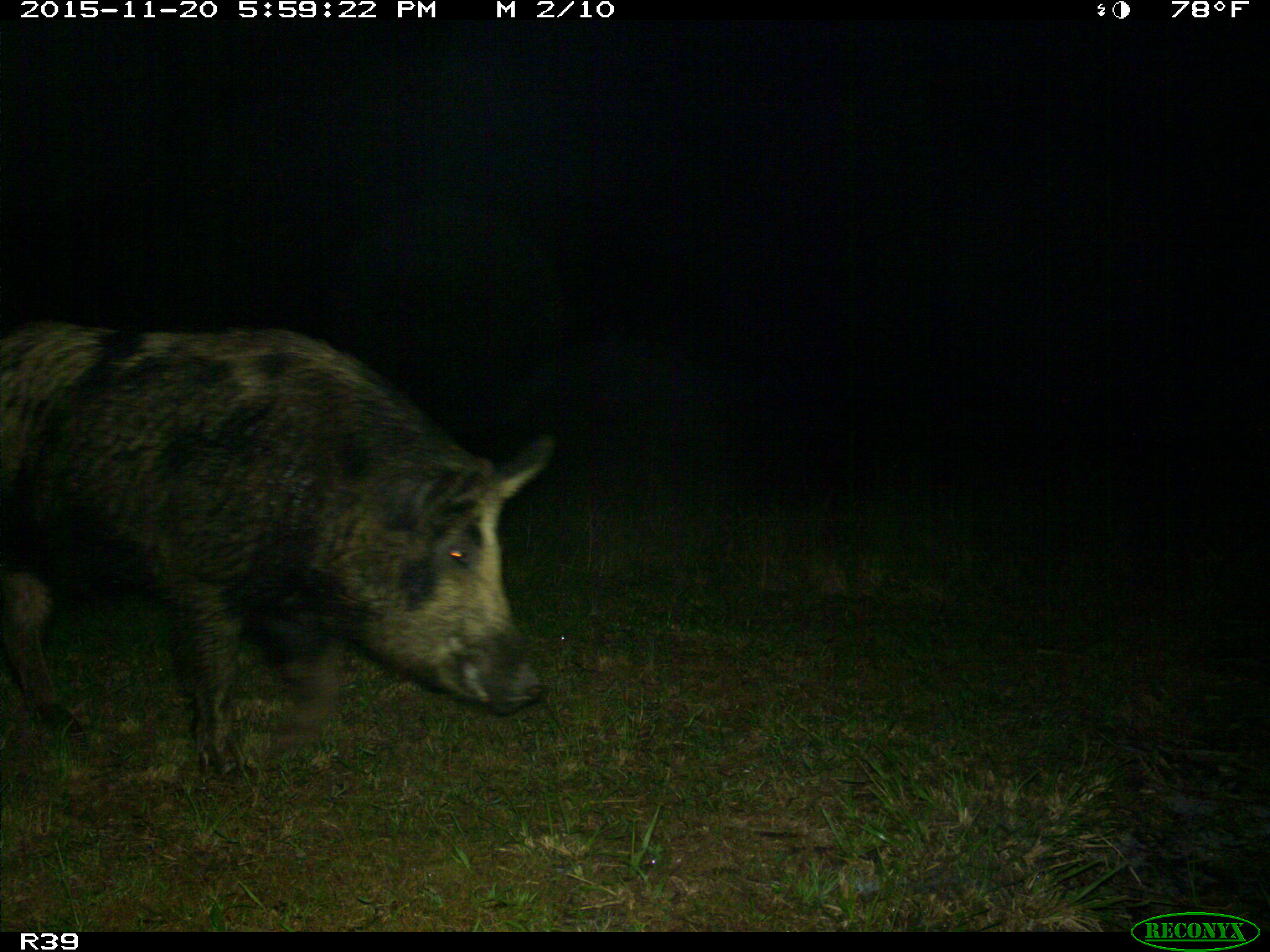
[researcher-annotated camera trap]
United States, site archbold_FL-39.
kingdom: Animalia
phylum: Chordata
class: Mammalia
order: Artiodactyla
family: Suidae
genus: Sus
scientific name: Sus scrofa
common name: wild boar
Sus scrofa (wild boar).